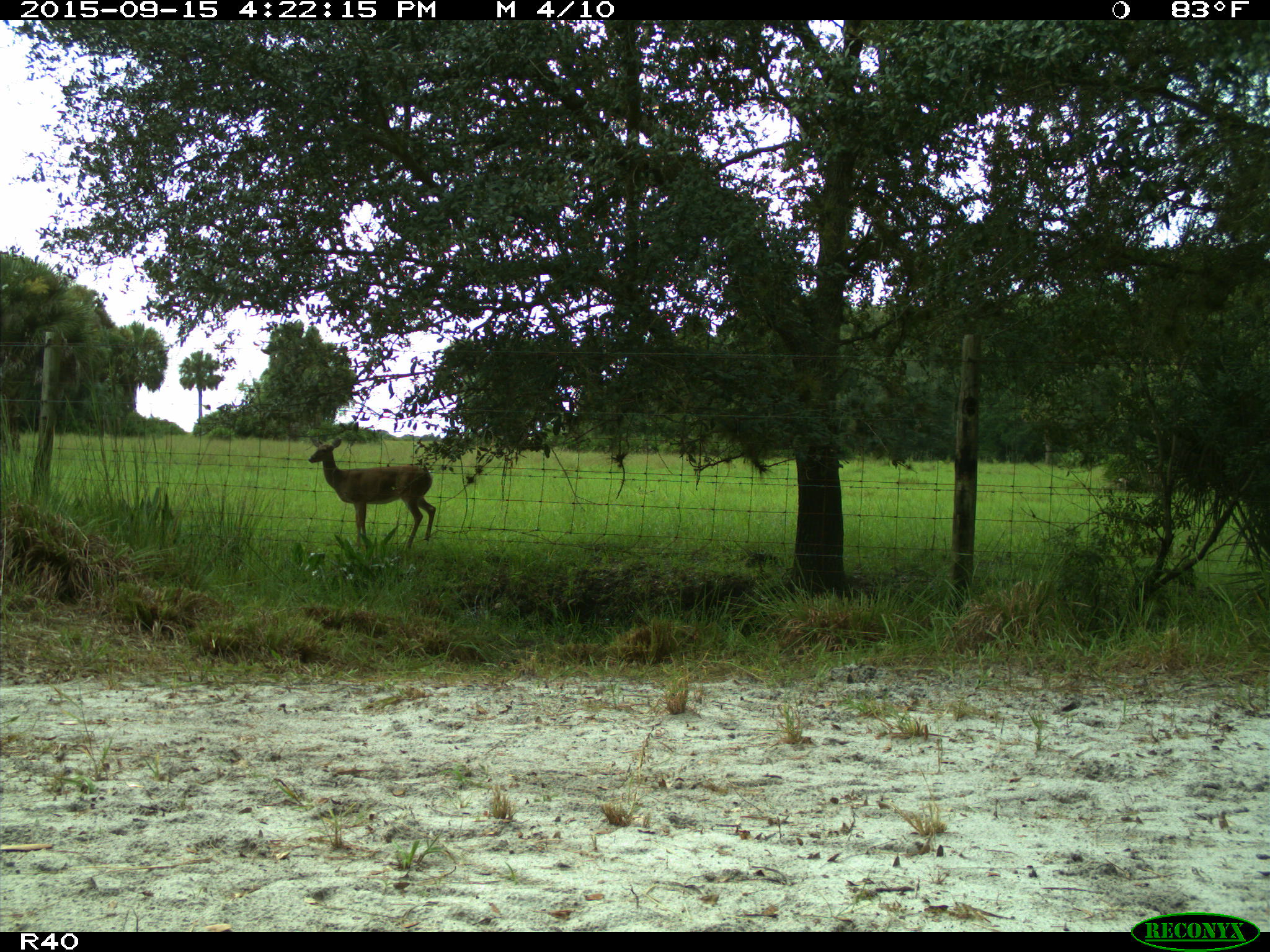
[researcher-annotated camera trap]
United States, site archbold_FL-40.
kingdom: Animalia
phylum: Chordata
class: Mammalia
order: Artiodactyla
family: Cervidae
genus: Odocoileus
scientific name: Odocoileus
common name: deer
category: unidentified deer